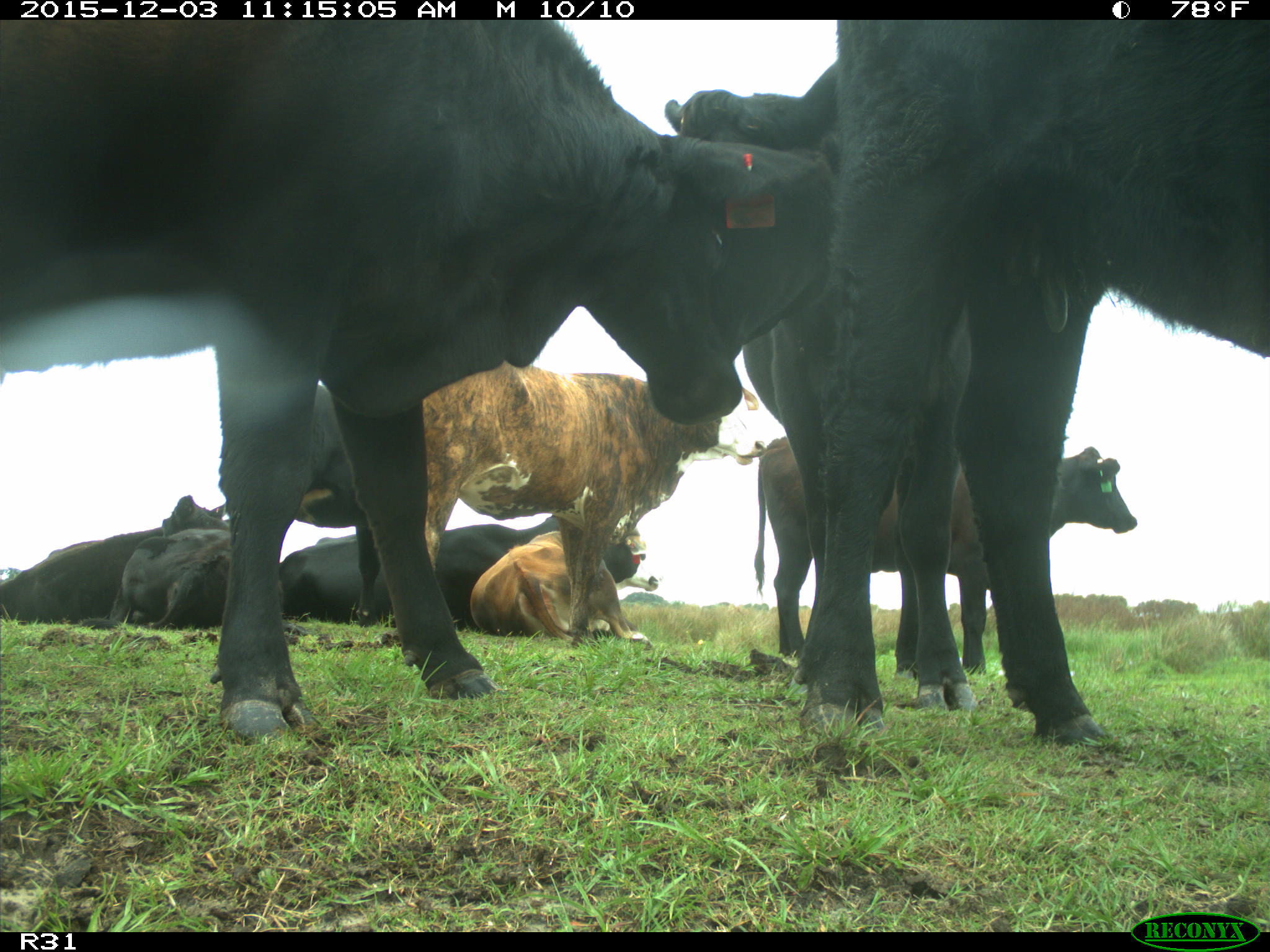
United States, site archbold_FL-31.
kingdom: Animalia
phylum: Chordata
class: Mammalia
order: Artiodactyla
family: Bovidae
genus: Bos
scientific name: Bos taurus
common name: domestic cow